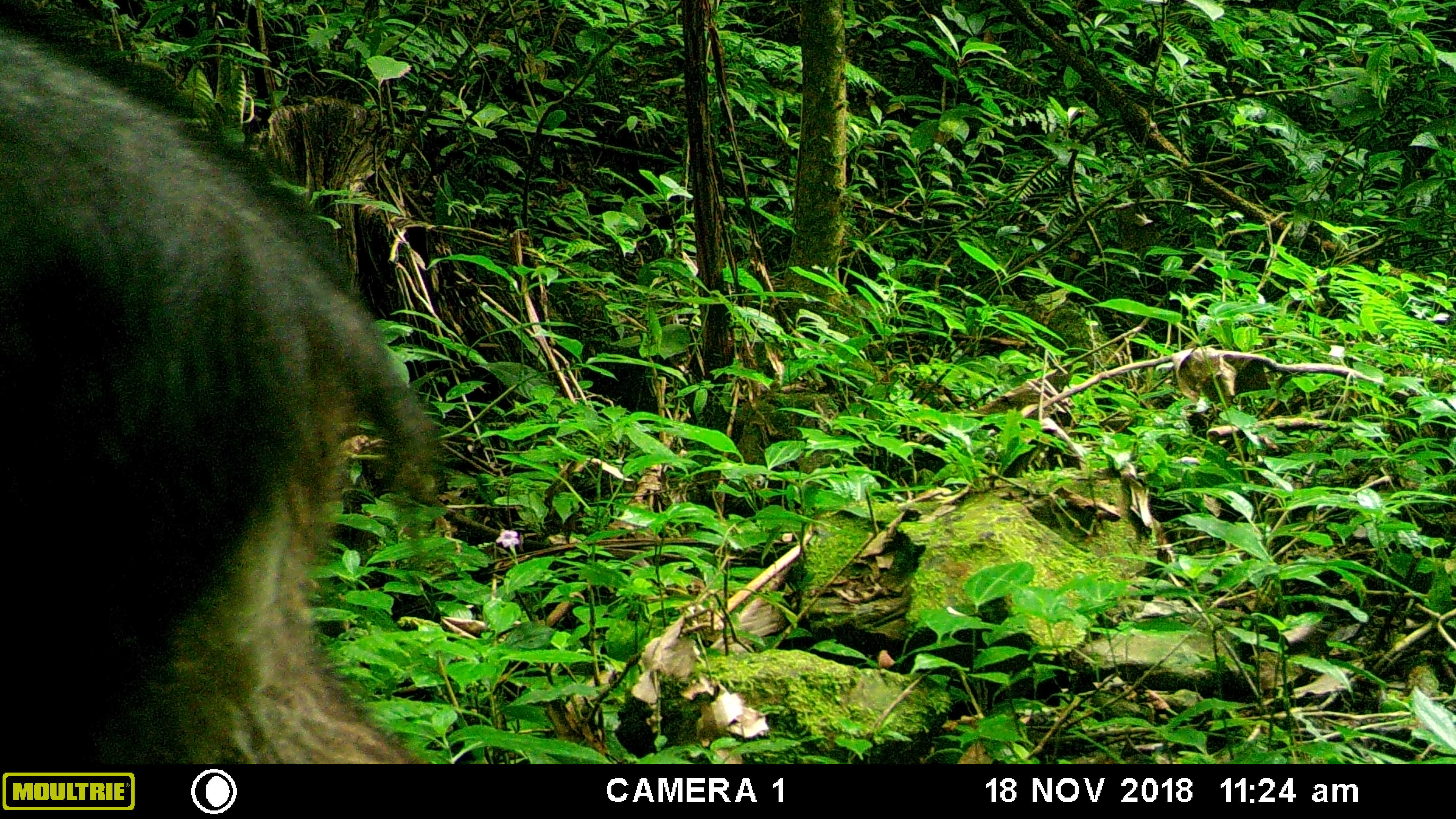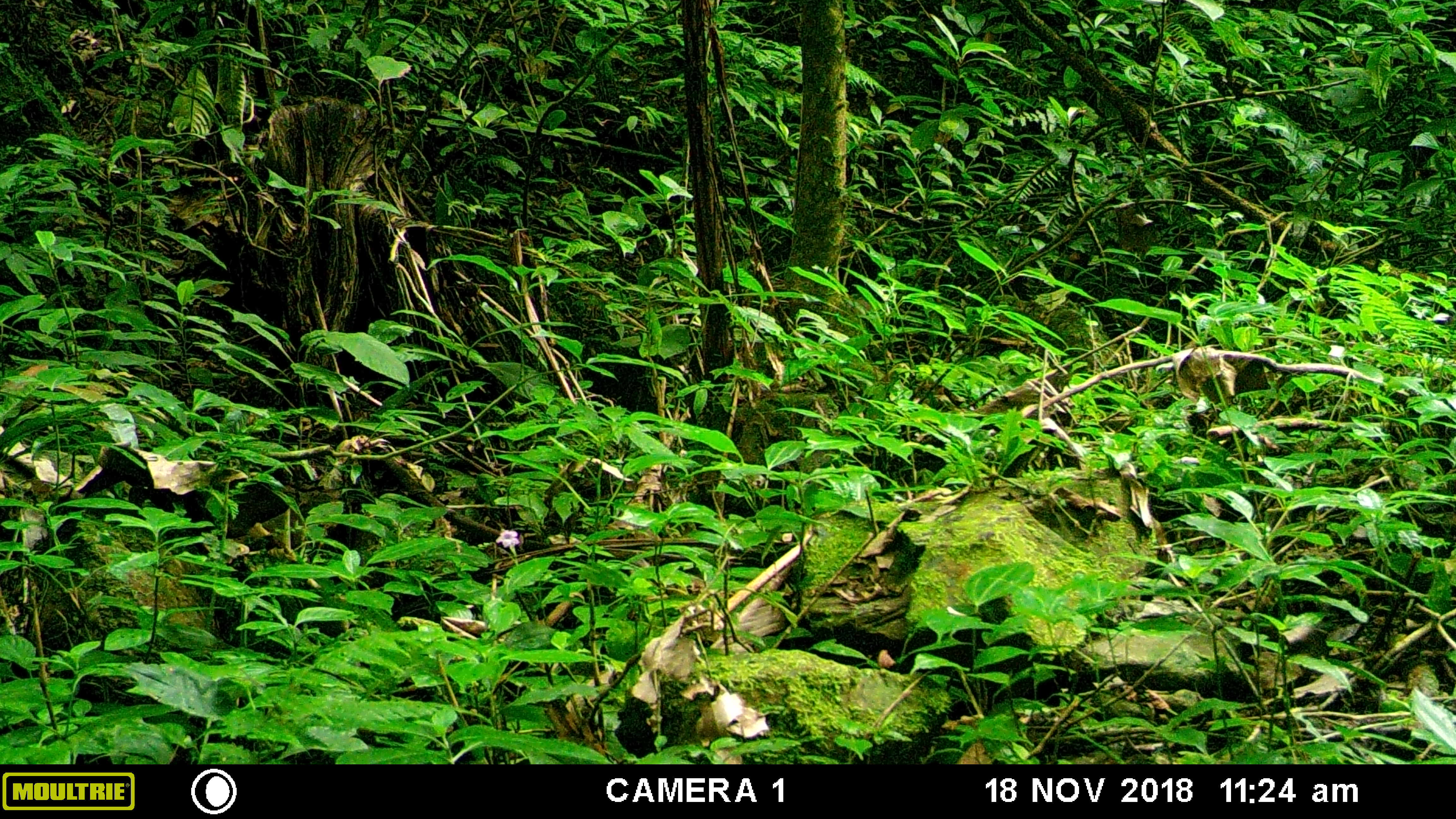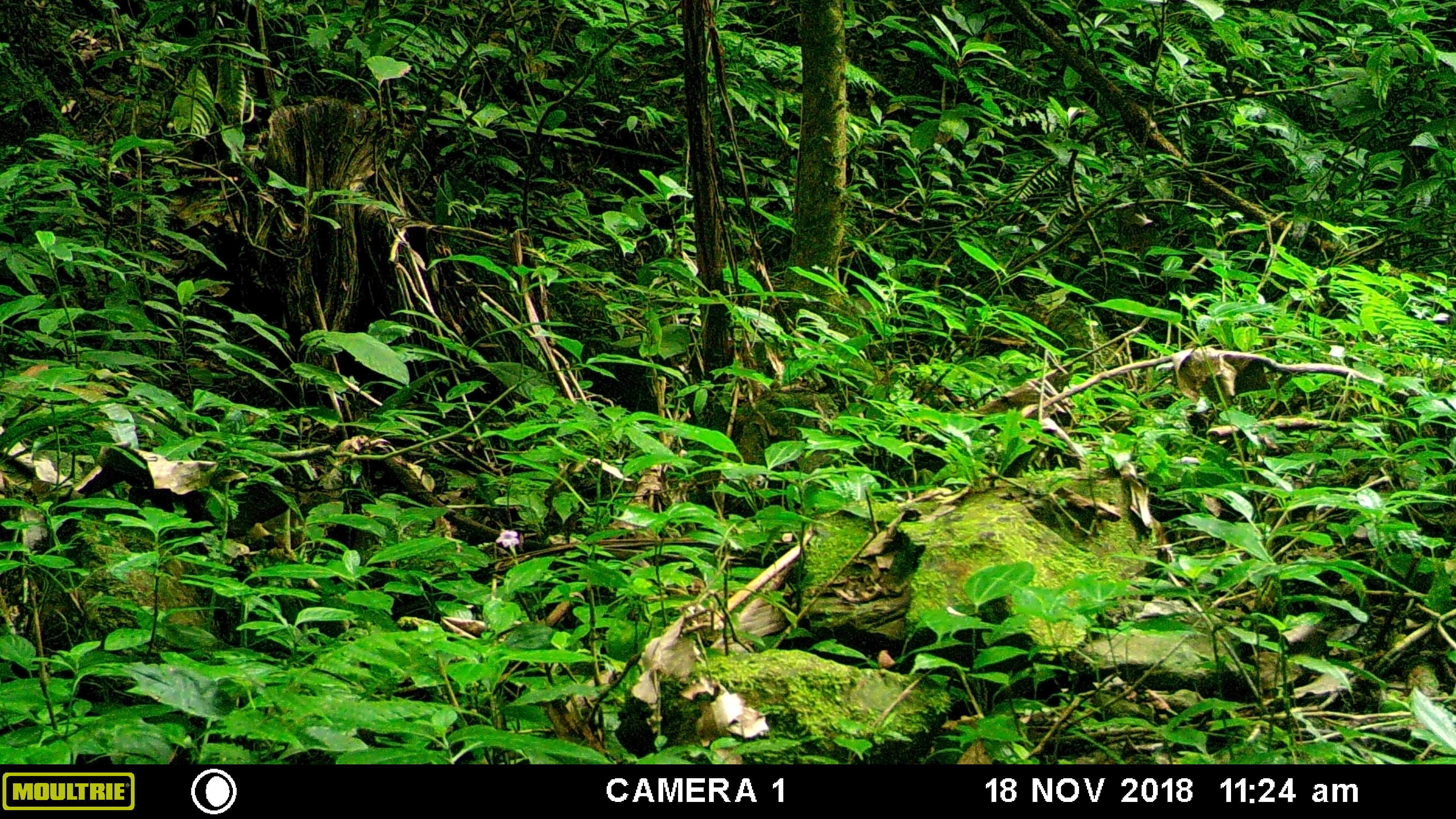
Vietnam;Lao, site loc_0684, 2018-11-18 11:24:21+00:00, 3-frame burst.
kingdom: Animalia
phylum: Chordata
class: Mammalia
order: Artiodactyla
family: Bovidae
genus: Capricornis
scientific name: Capricornis sumatraensis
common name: chinese serow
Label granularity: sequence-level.